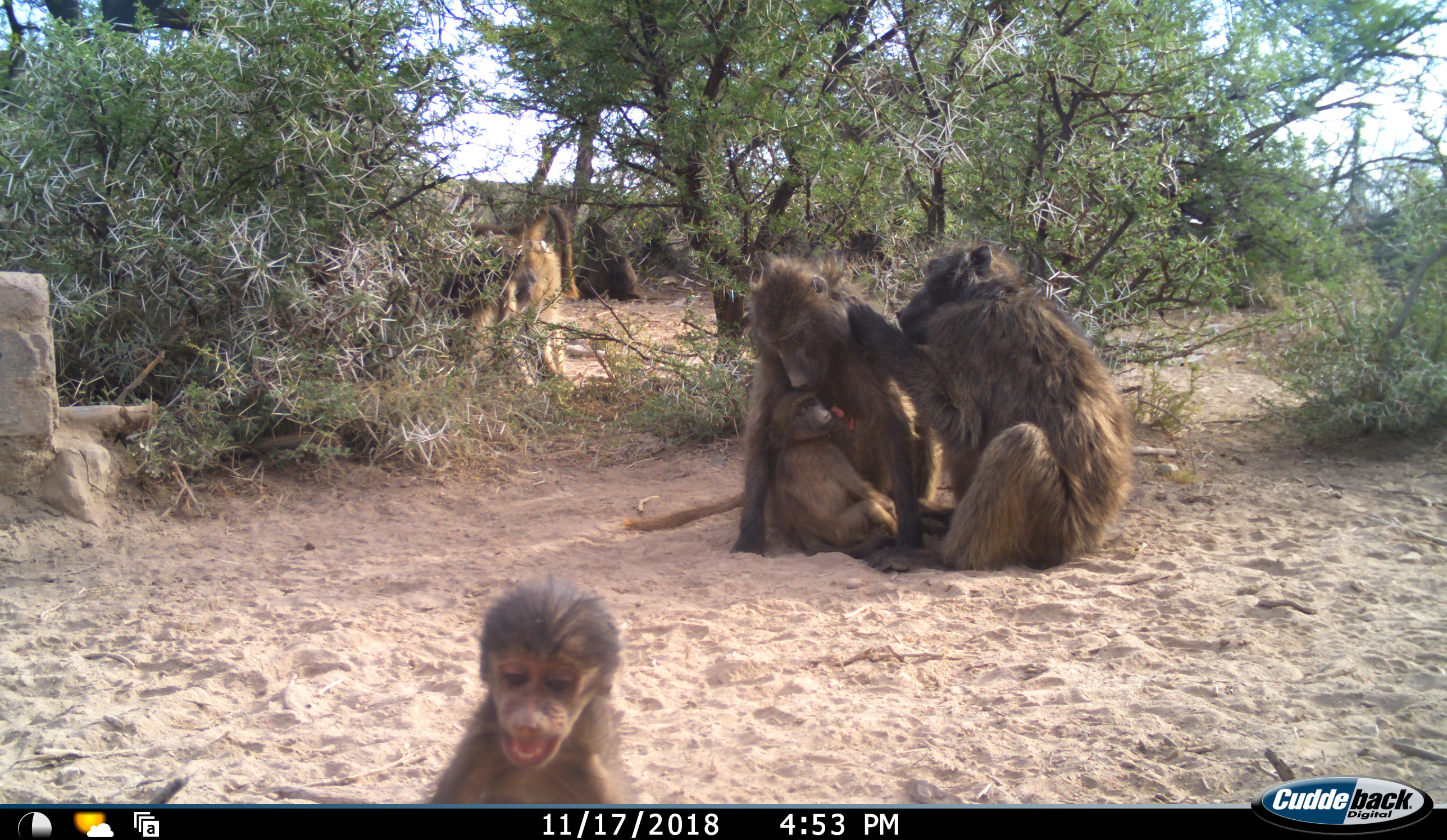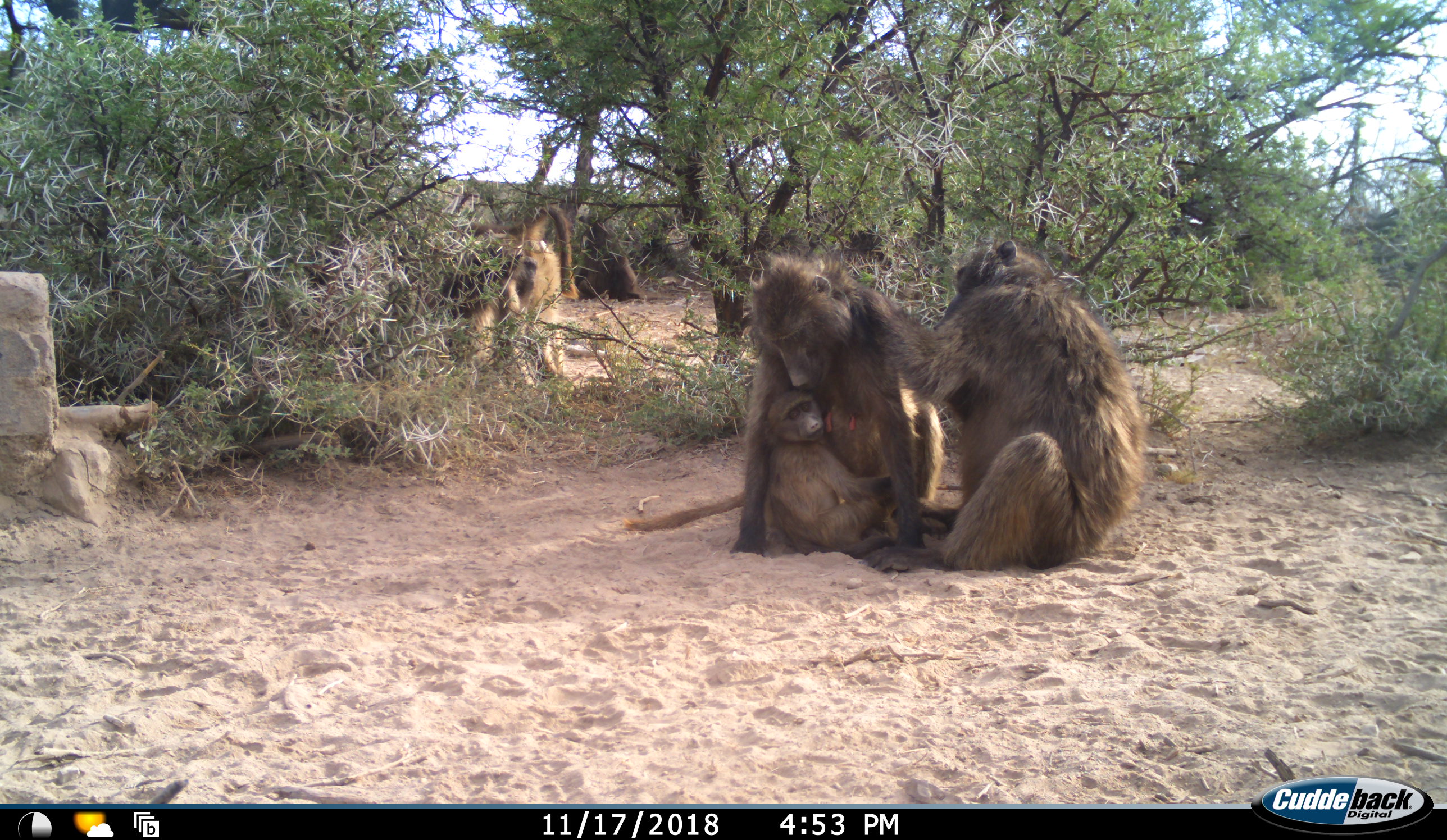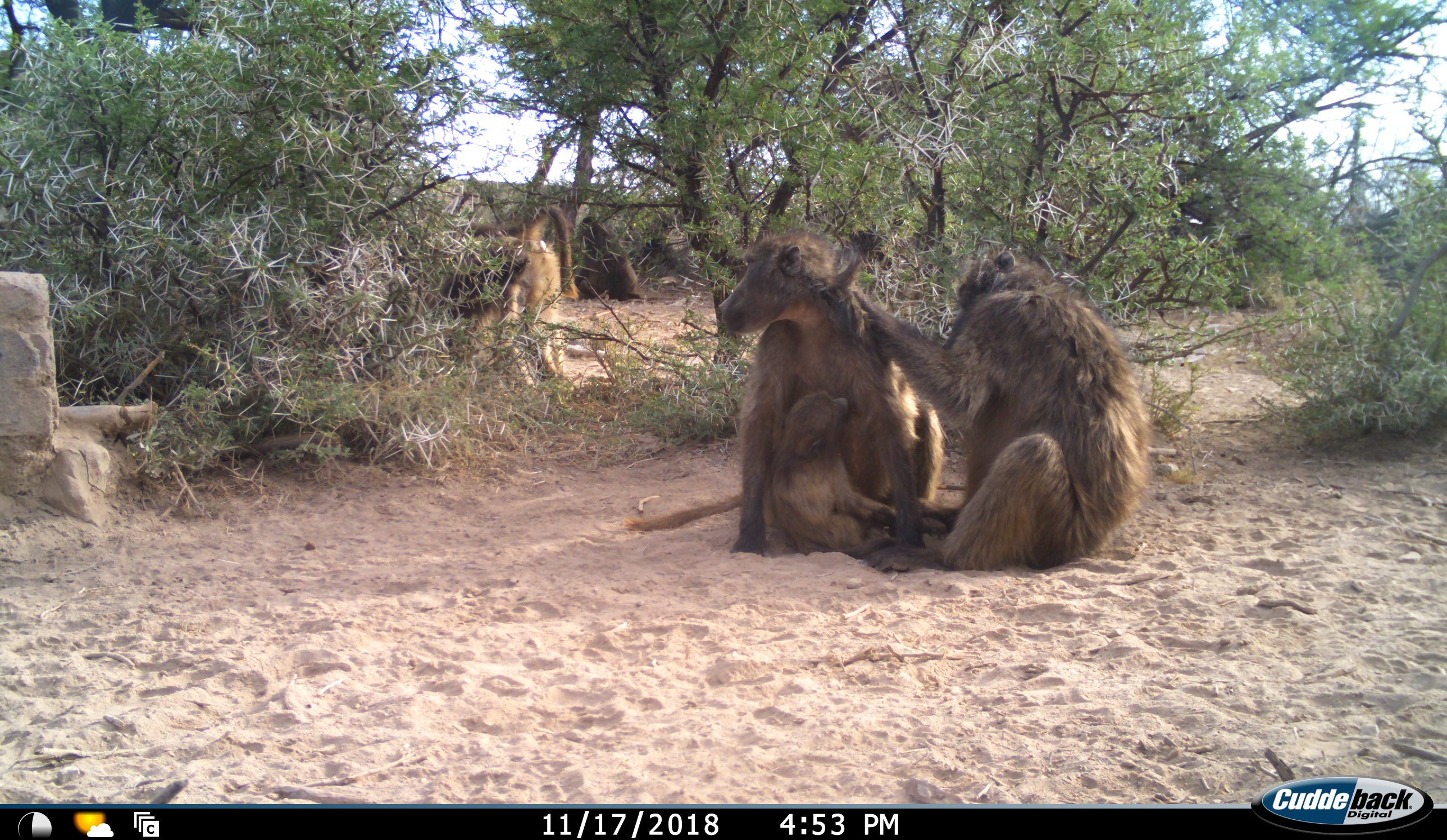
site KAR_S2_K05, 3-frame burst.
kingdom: Animalia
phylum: Chordata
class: Mammalia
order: Primates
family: Cercopithecidae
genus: Papio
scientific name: Papio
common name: baboon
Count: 7.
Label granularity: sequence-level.